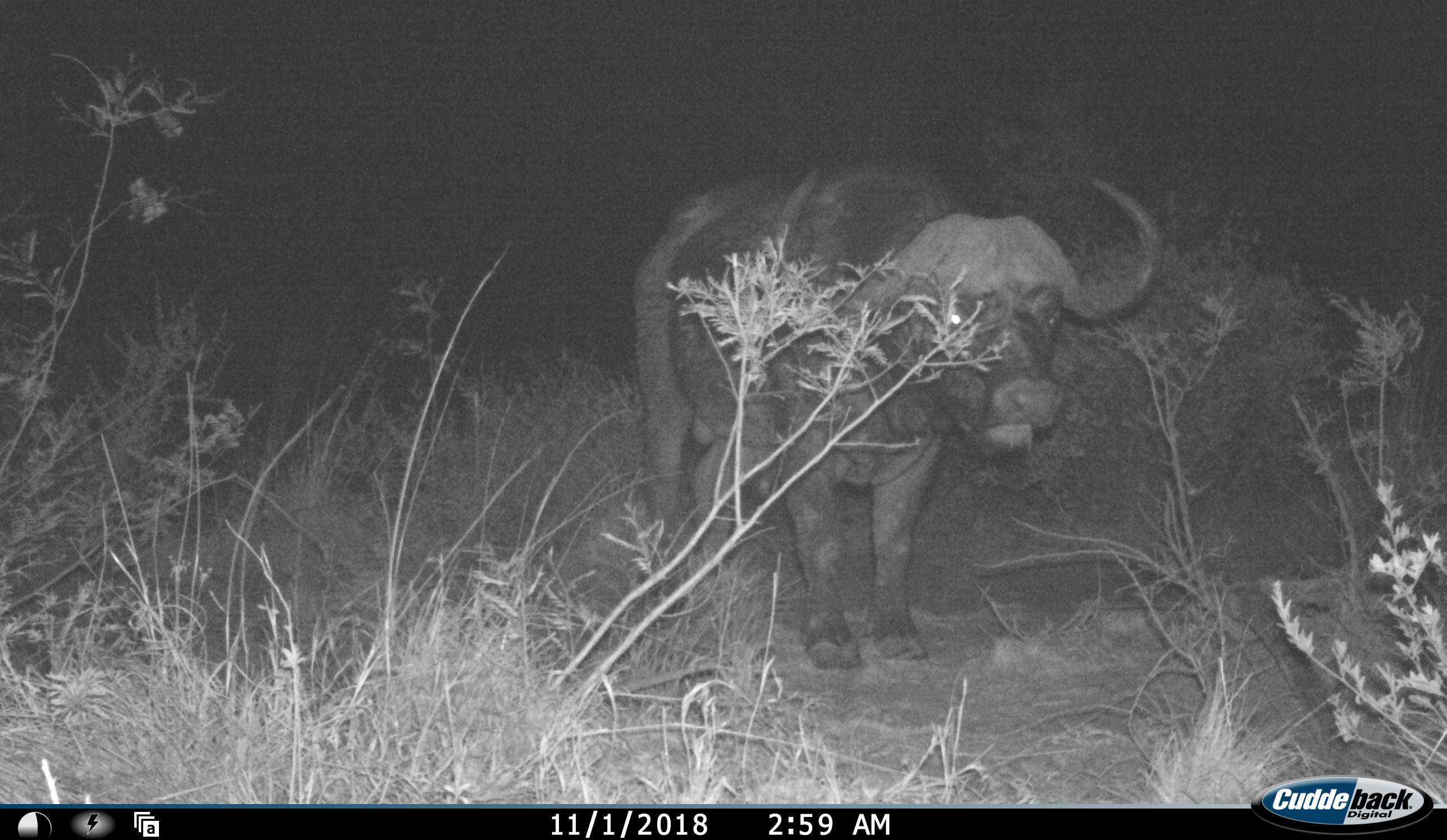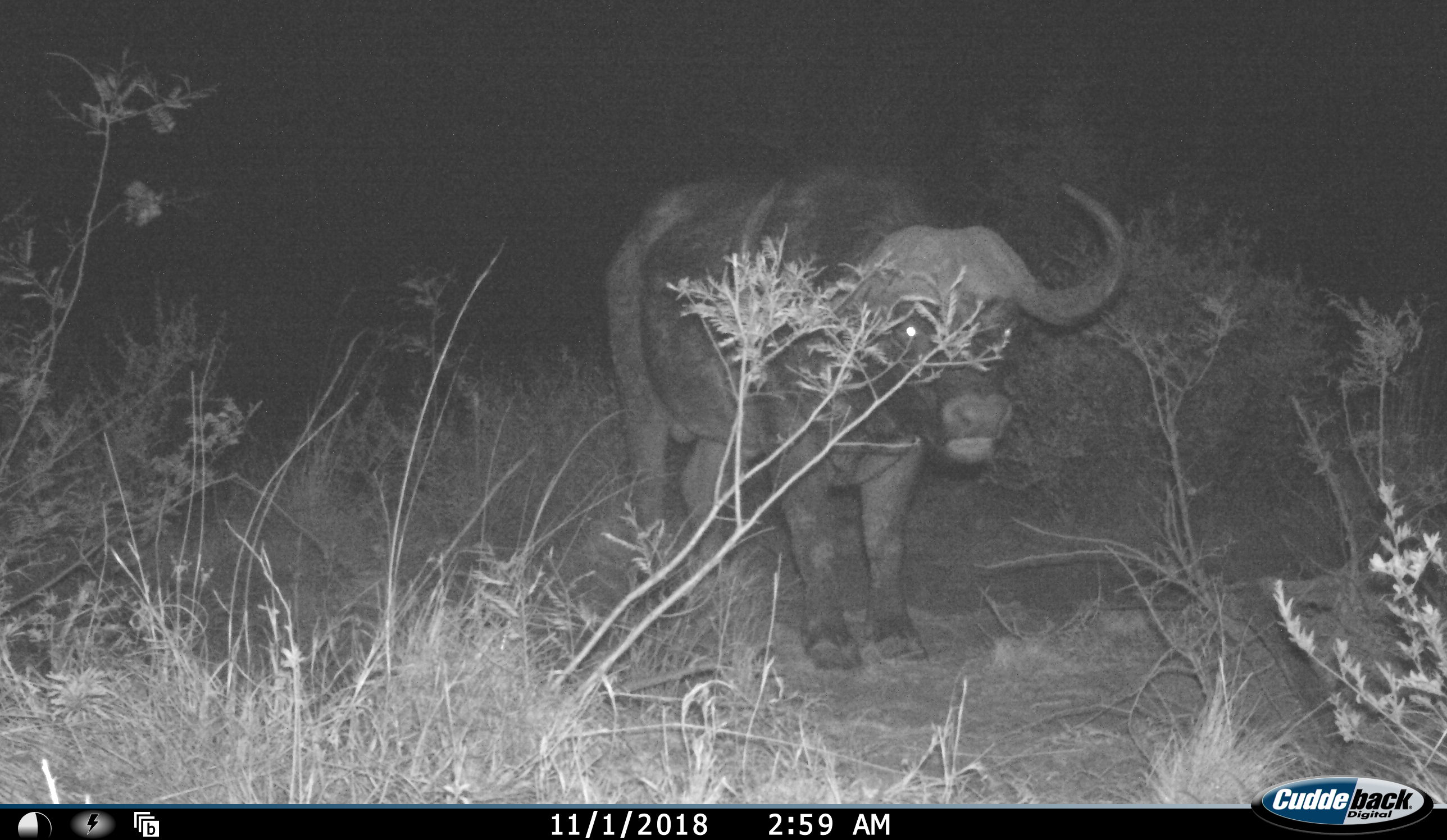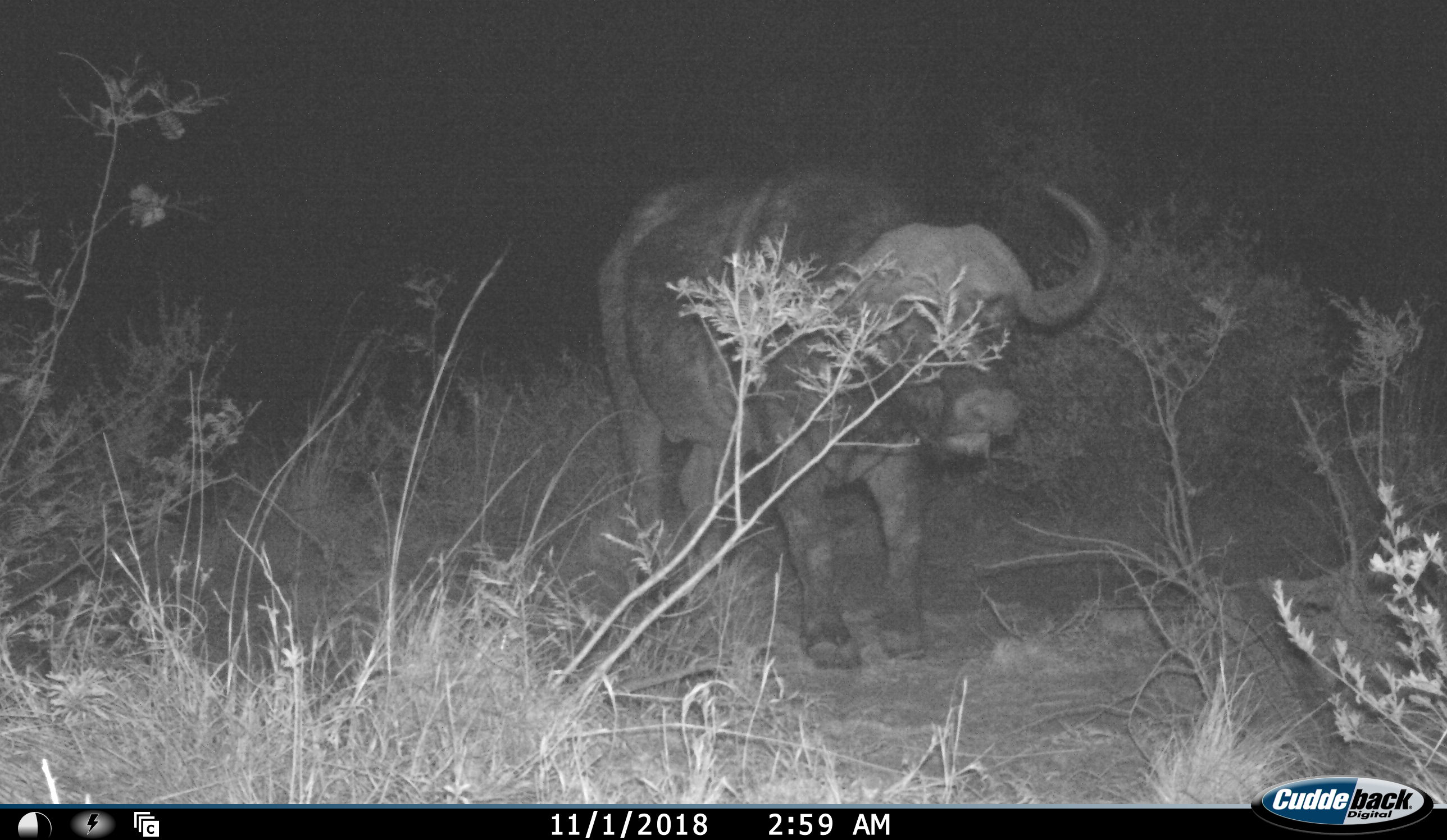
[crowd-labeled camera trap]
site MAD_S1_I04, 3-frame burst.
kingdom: Animalia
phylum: Chordata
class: Mammalia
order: Artiodactyla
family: Bovidae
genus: Syncerus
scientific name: Syncerus caffer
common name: african buffalo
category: buffalo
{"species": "buffalo (african buffalo) (Syncerus caffer)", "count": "1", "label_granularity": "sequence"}